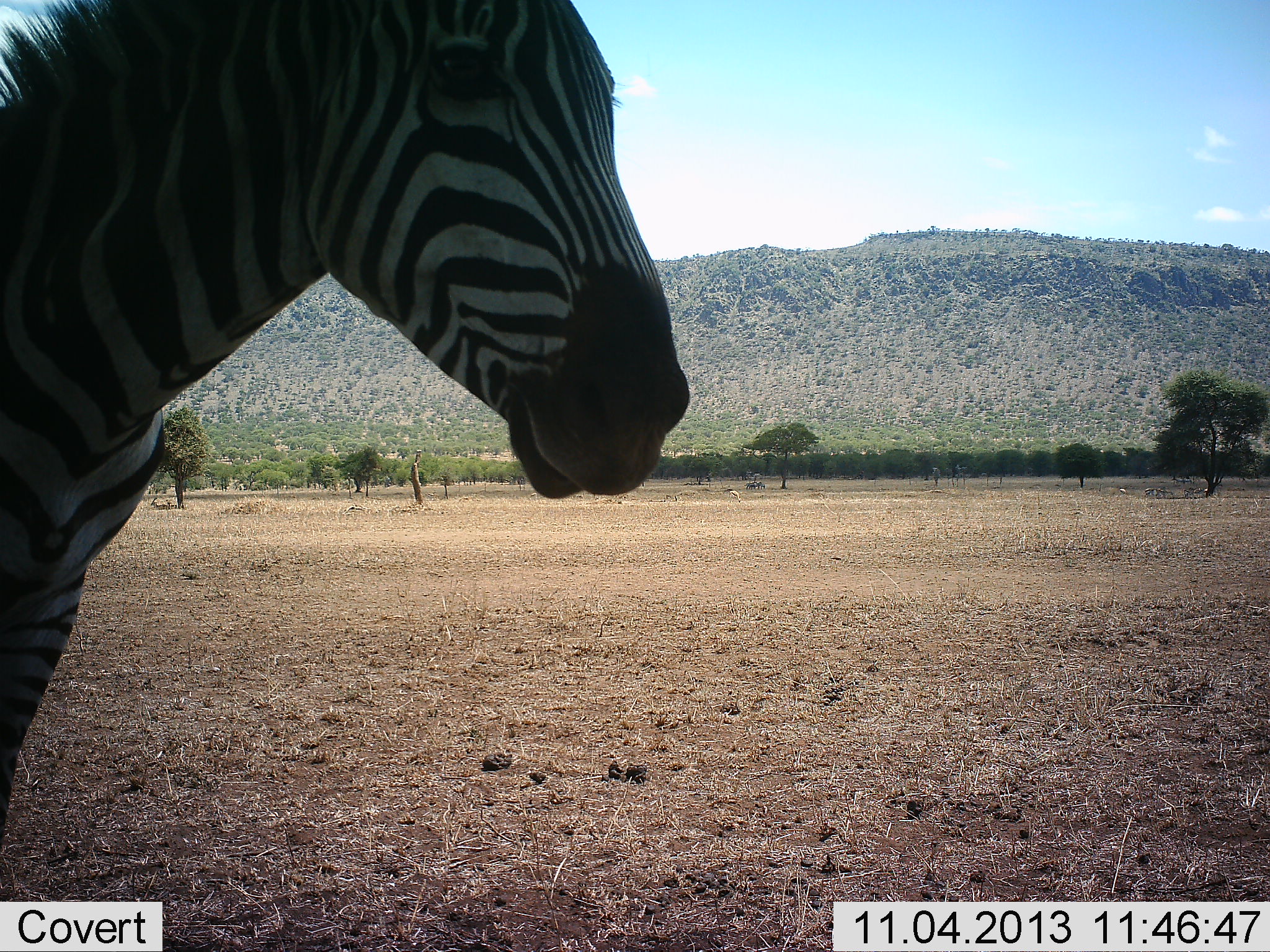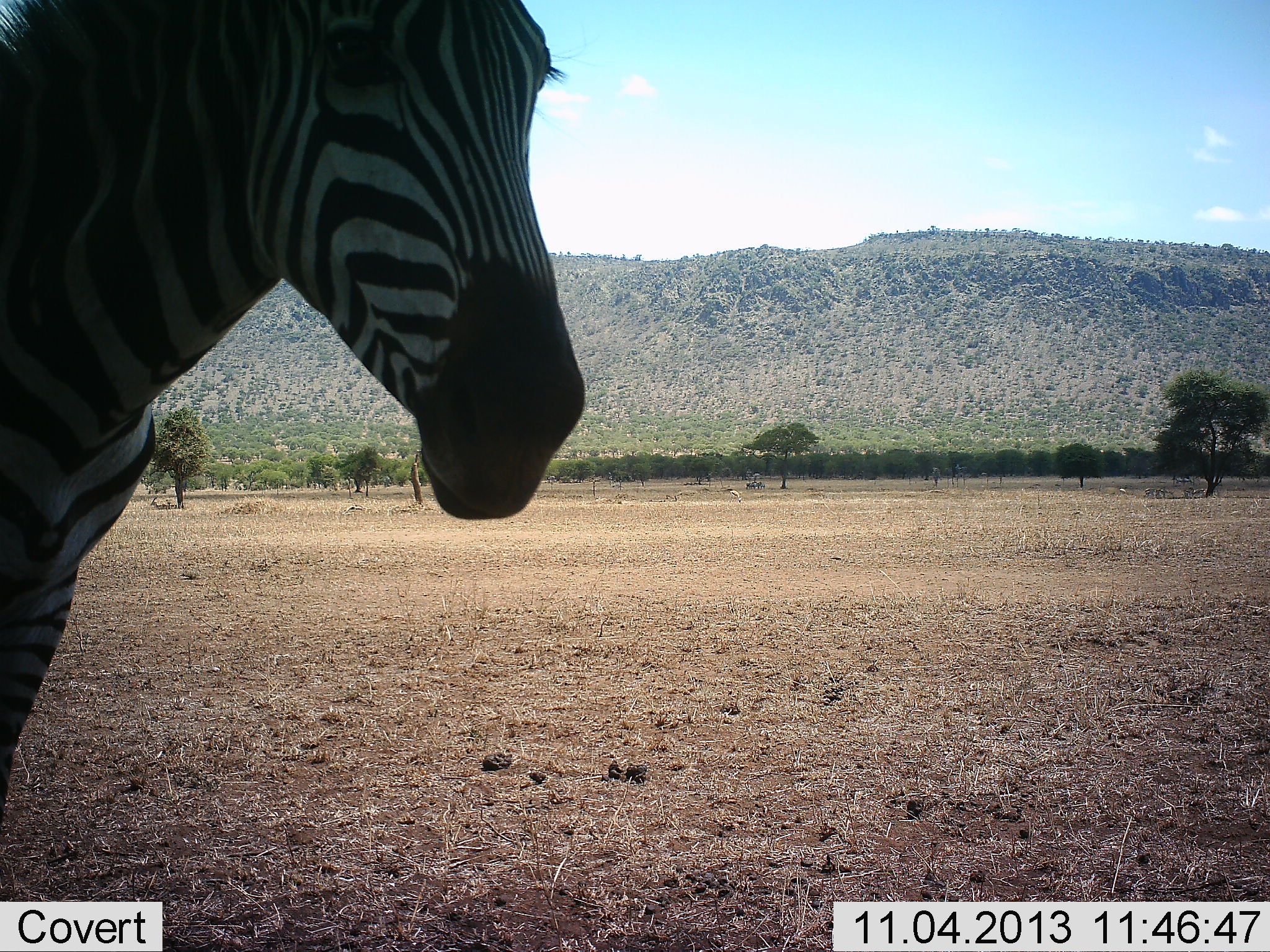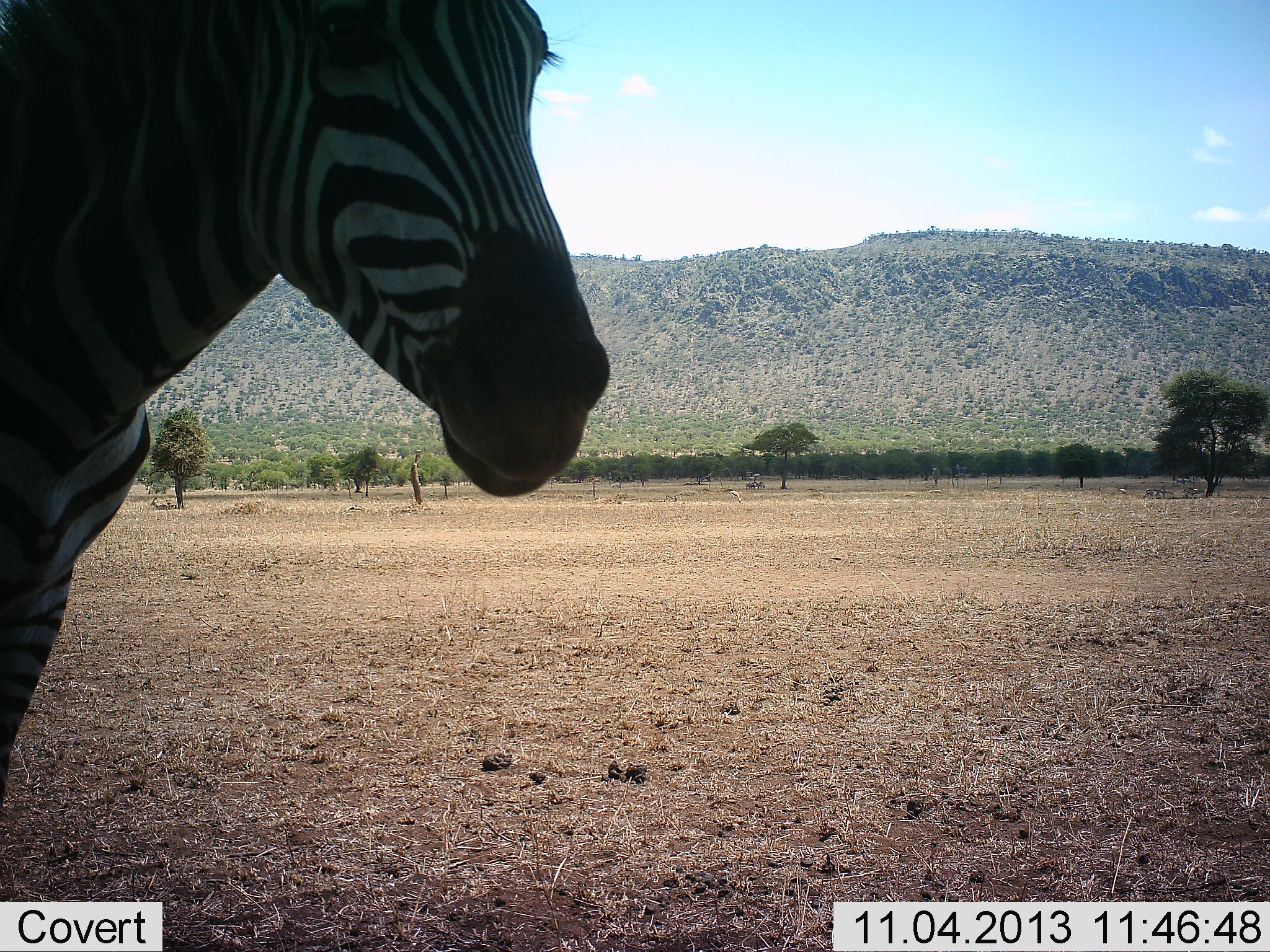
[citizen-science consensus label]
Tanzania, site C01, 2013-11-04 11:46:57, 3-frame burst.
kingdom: Animalia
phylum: Chordata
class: Mammalia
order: Perissodactyla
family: Equidae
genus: Equus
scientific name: Equus quagga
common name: plains zebra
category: zebra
Zebra (plains zebra) (Equus quagga), count 1. Behavior (volunteer vote fractions): standing 100%, resting 0%, moving 0%, interacting 0%. Young present (vote fraction): 0%. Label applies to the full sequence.